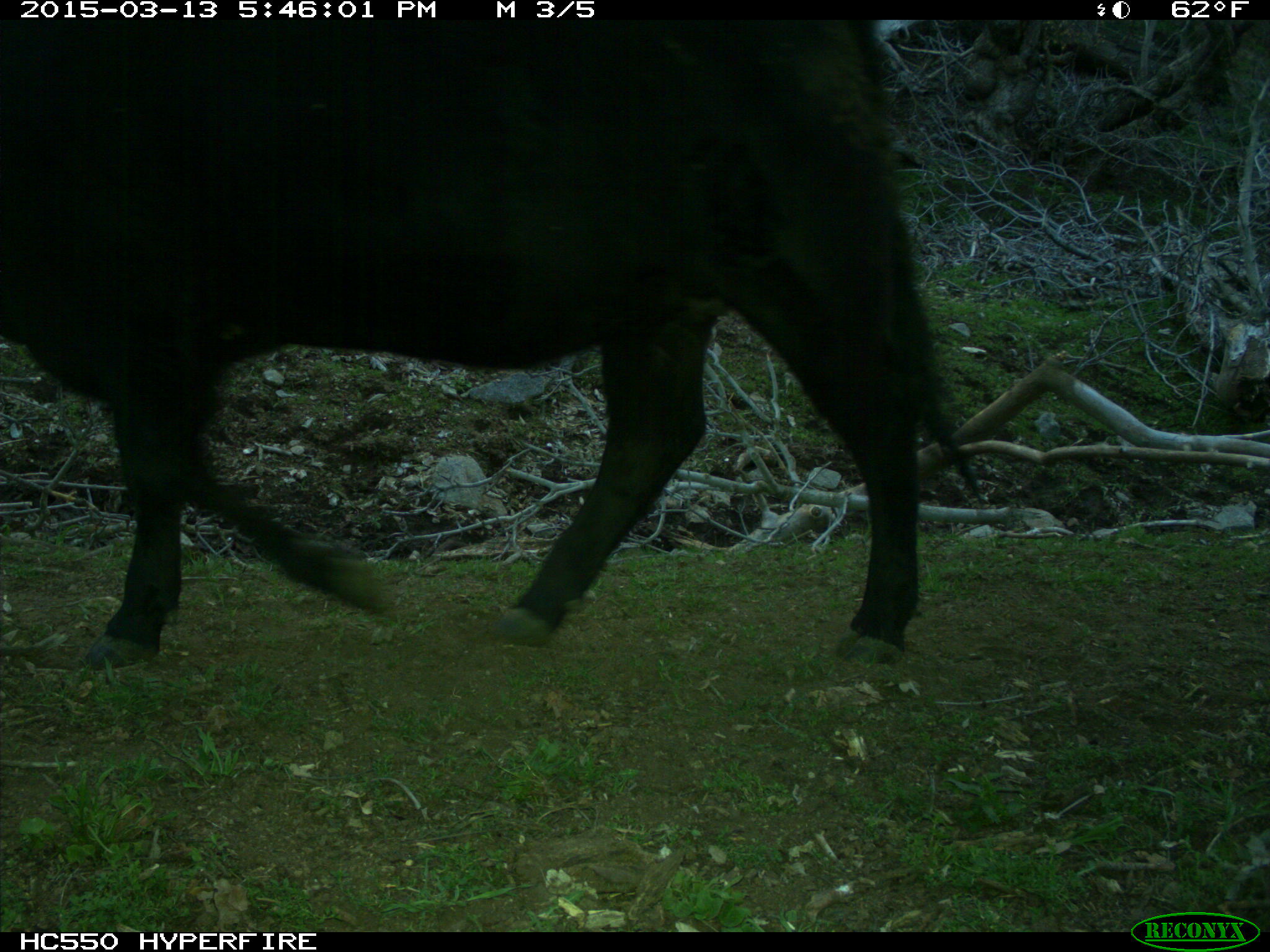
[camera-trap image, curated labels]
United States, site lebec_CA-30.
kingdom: Animalia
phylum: Chordata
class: Mammalia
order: Artiodactyla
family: Bovidae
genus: Bos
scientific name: Bos taurus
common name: domestic cow